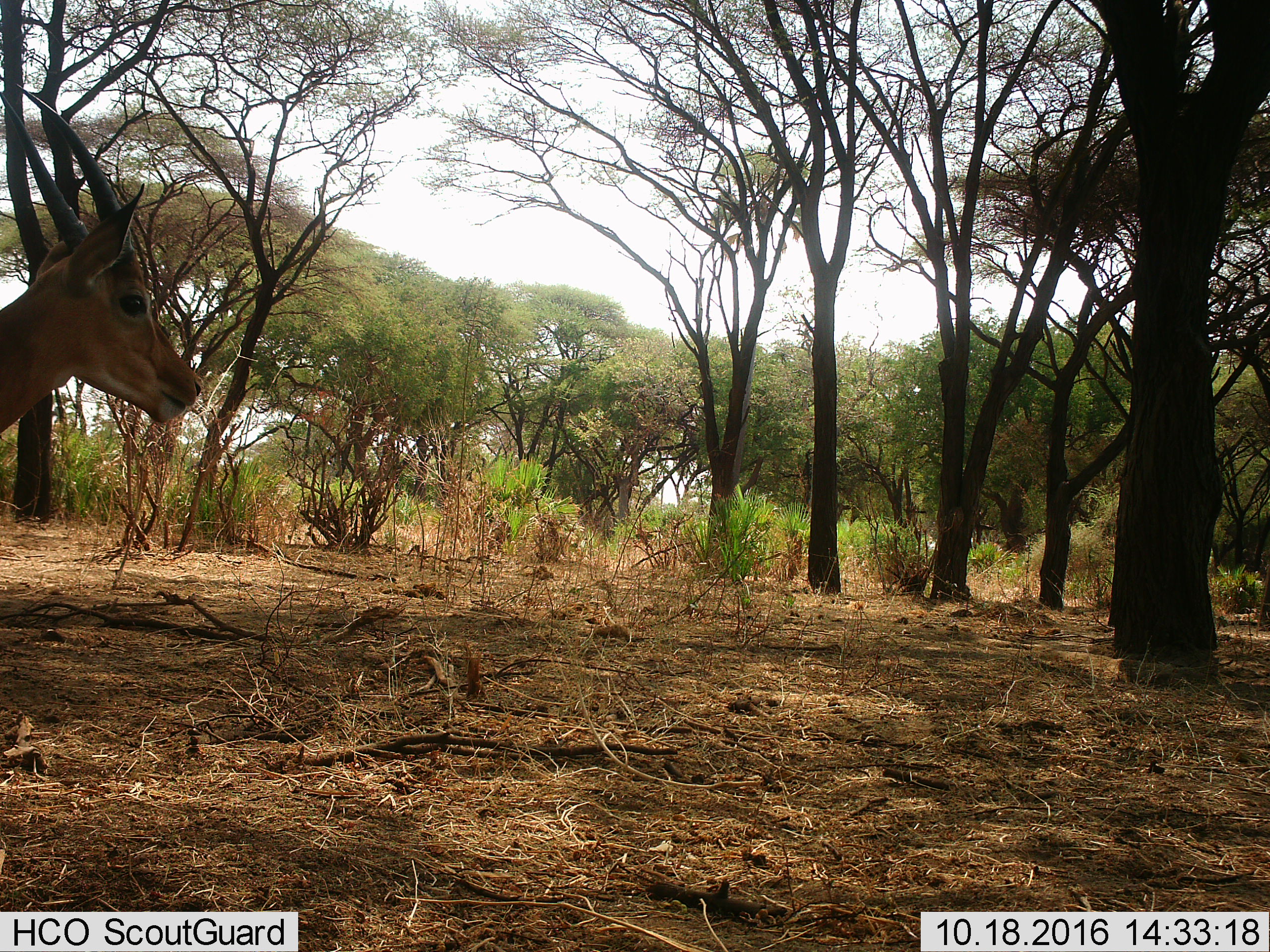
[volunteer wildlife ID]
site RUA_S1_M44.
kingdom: Animalia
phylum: Chordata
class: Mammalia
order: Artiodactyla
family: Bovidae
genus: Aepyceros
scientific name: Aepyceros melampus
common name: impala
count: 1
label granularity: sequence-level